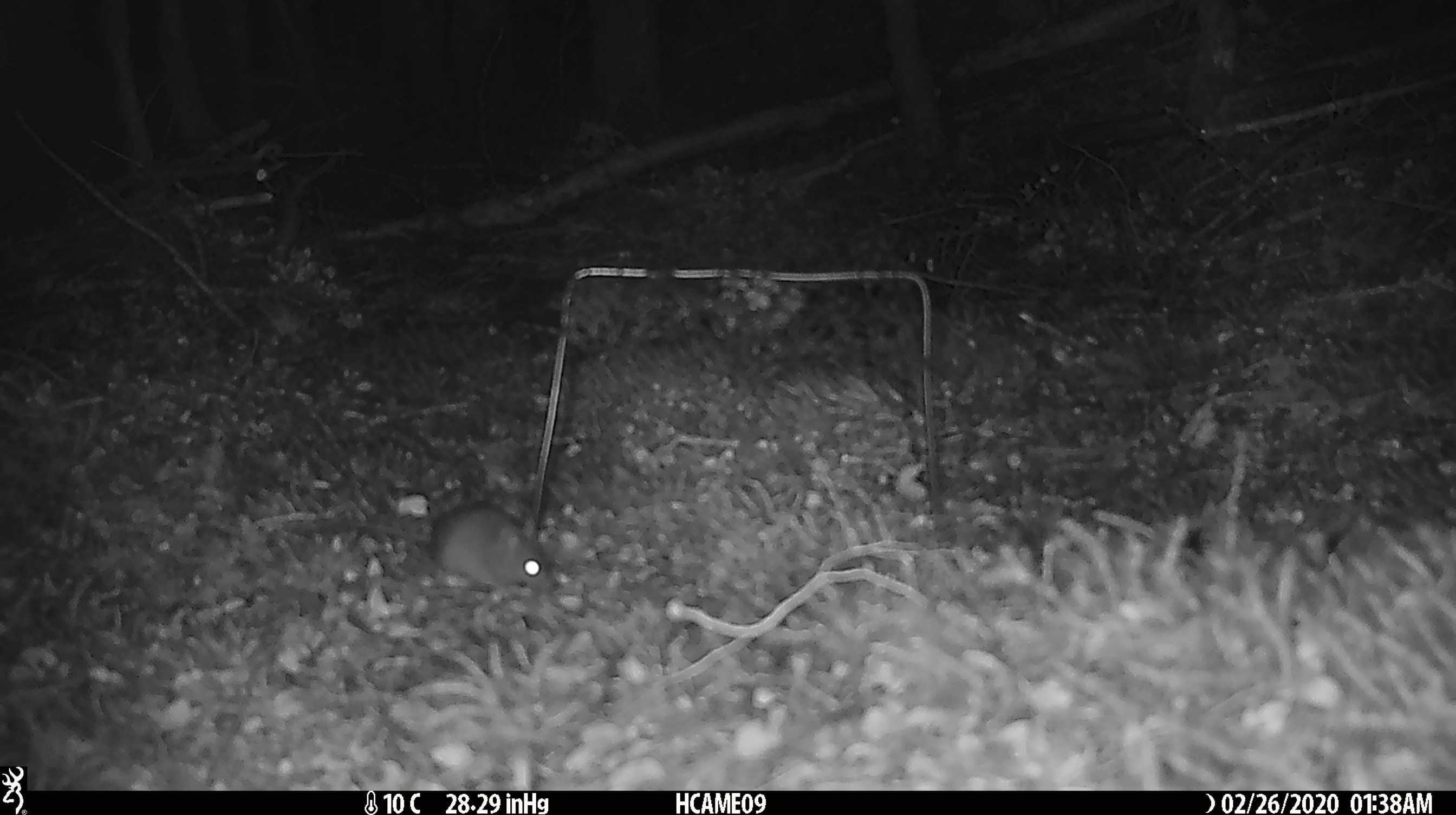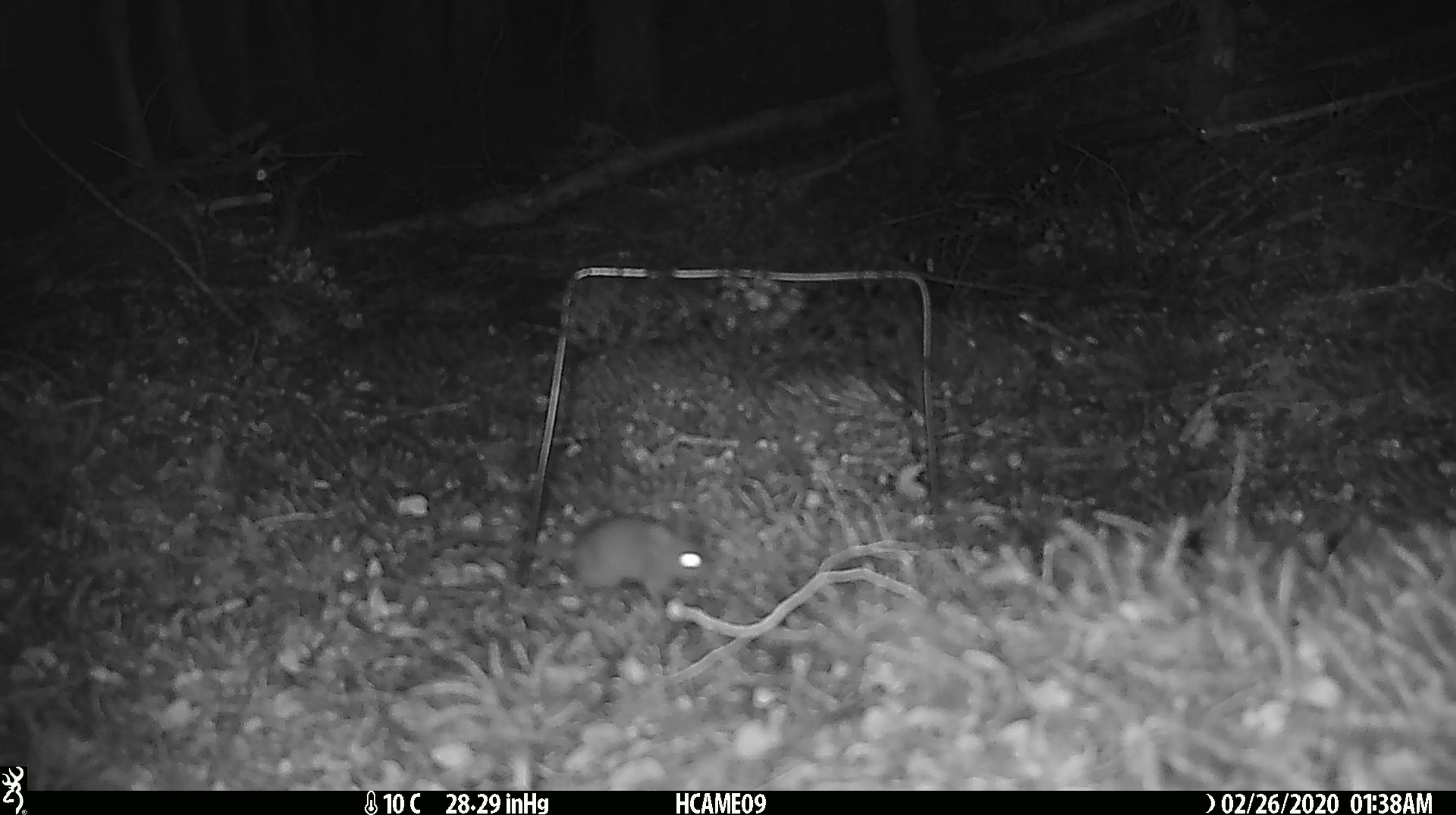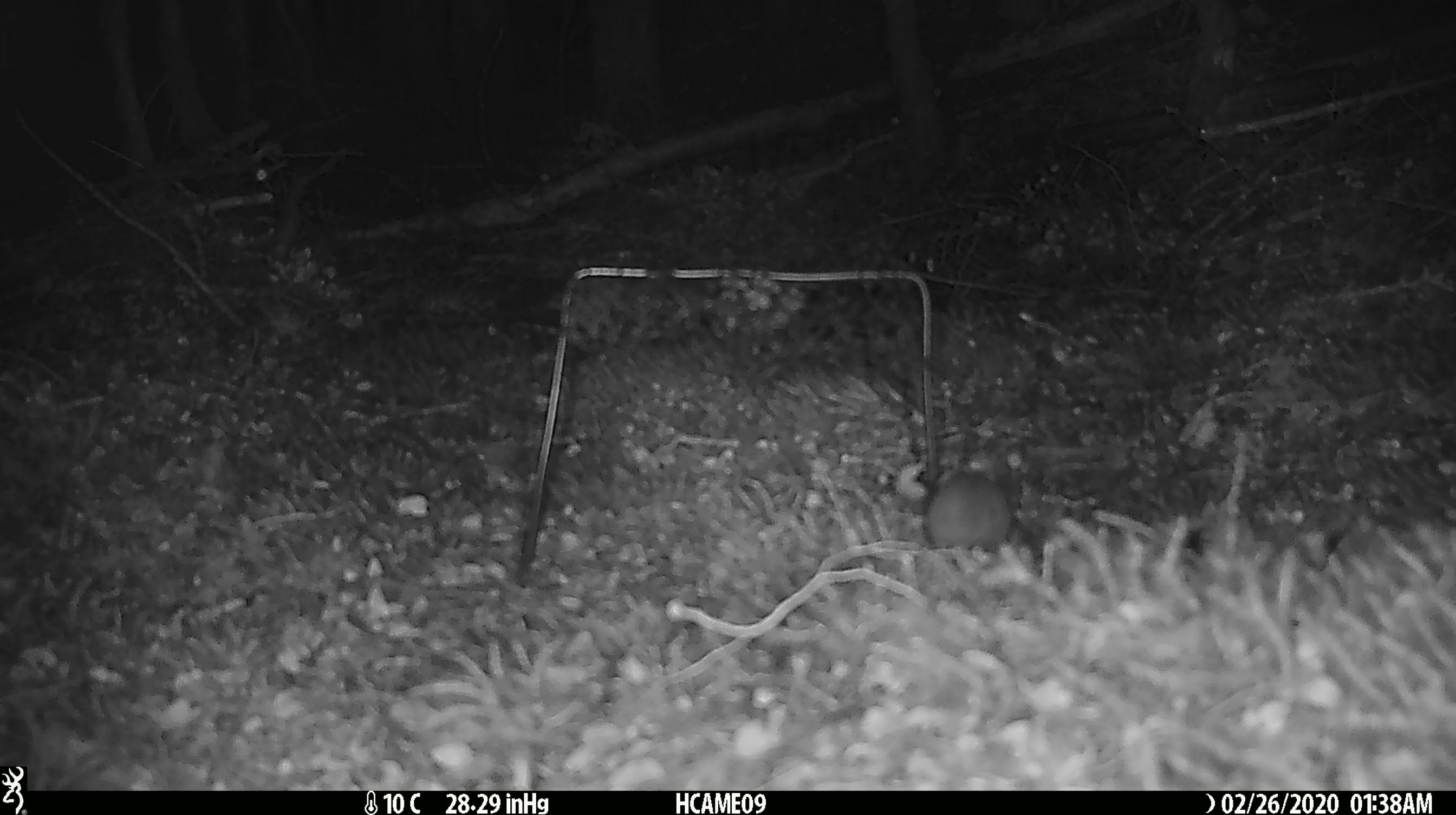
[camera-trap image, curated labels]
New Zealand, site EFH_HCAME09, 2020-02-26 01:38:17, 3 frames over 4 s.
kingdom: Animalia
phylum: Chordata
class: Mammalia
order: Rodentia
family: Muridae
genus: Mus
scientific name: Mus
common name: mouse